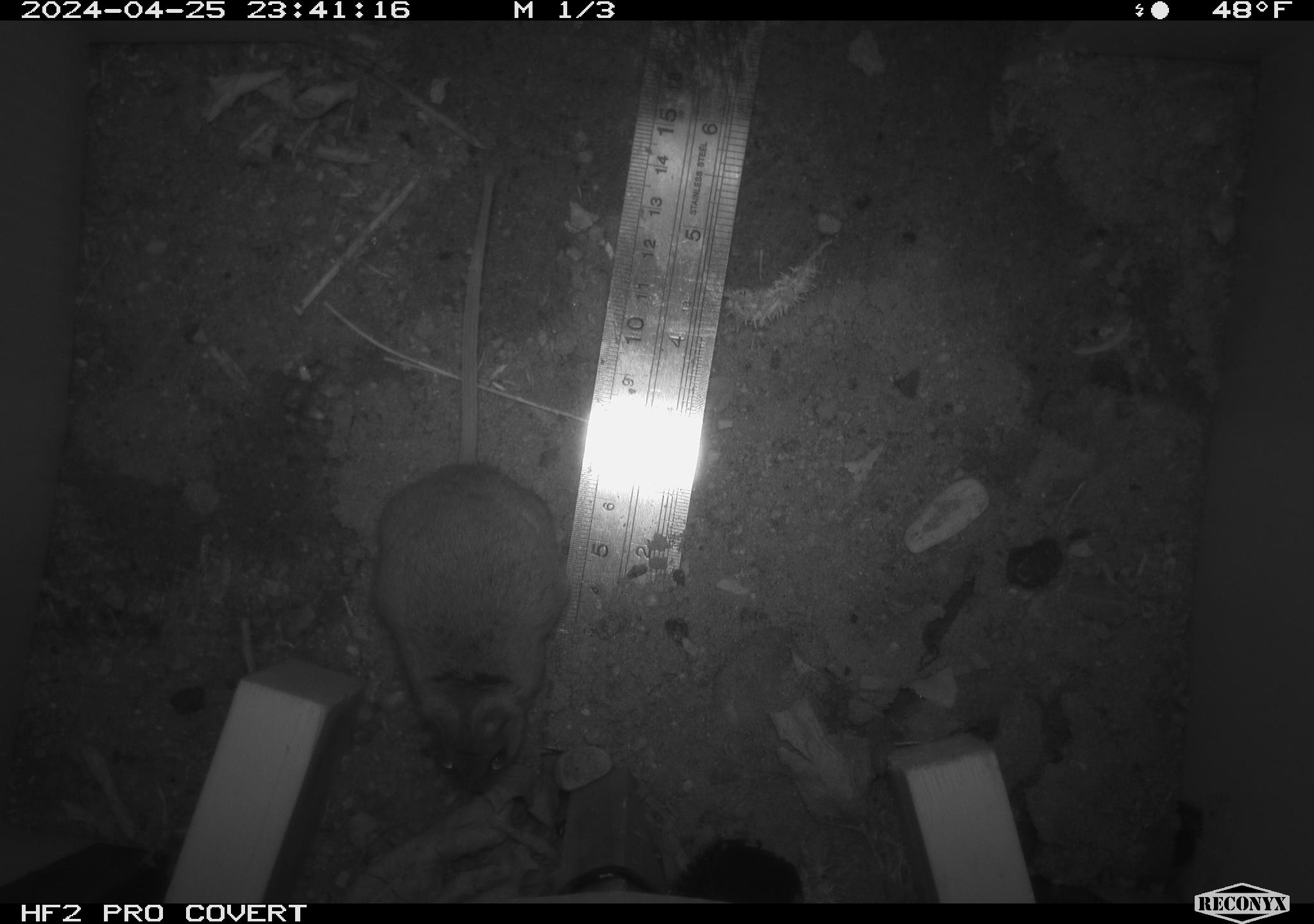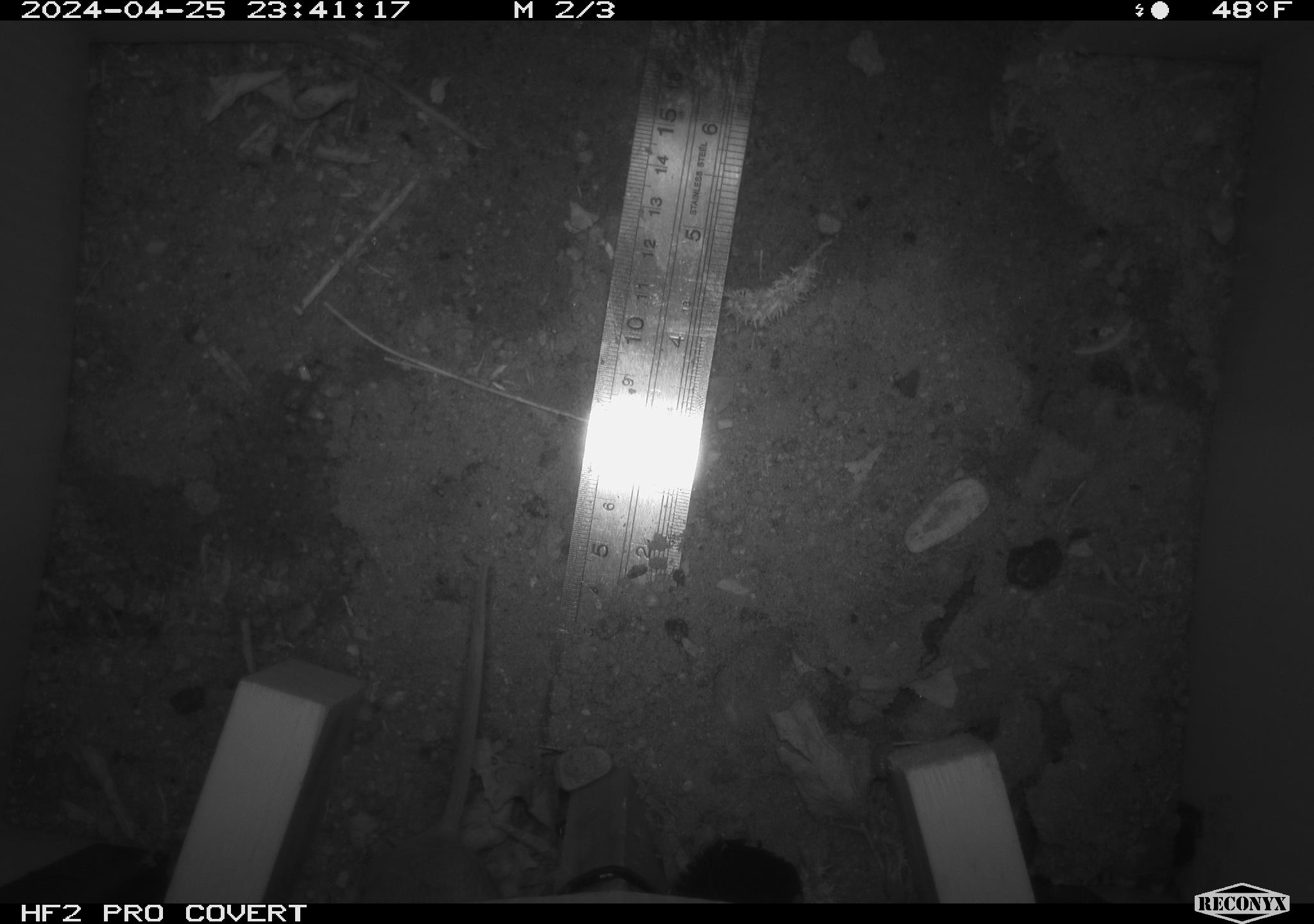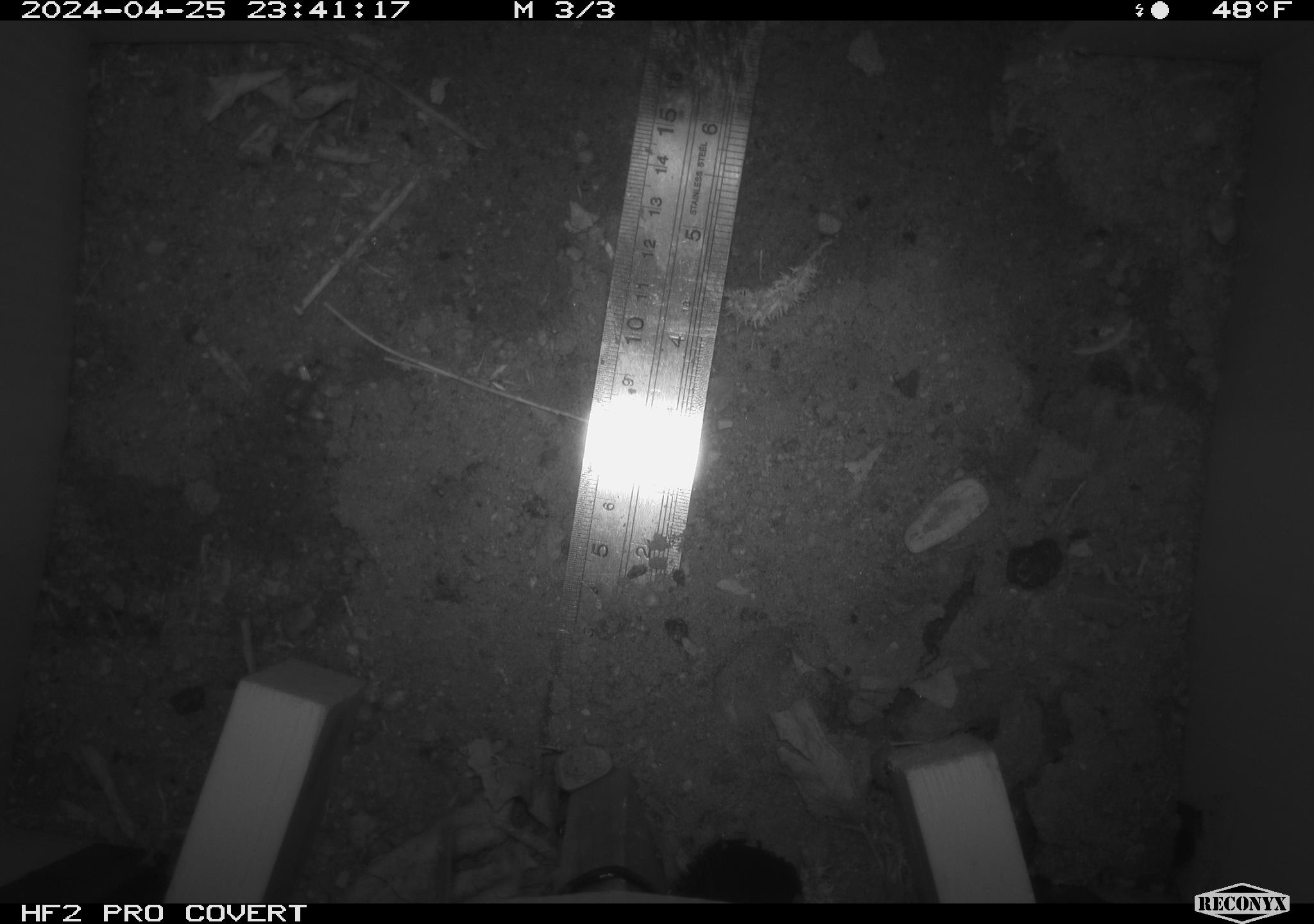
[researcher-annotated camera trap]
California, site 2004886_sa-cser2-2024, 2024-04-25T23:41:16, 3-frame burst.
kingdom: Animalia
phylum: Chordata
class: Mammalia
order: Rodentia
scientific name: Rodentia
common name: rodent